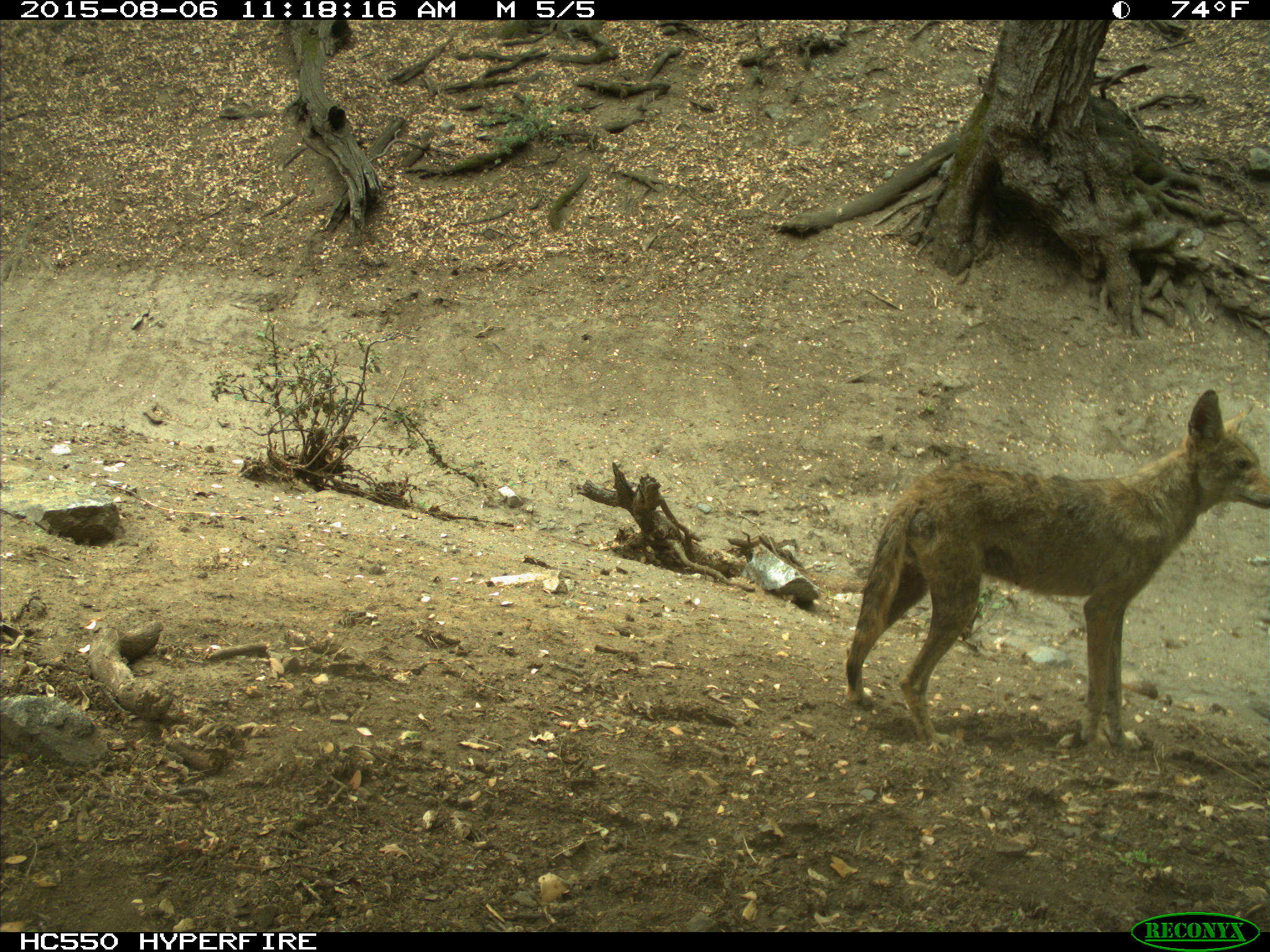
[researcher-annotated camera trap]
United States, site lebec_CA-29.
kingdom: Animalia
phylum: Chordata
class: Mammalia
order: Carnivora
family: Canidae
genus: Canis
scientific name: Canis latrans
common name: coyote